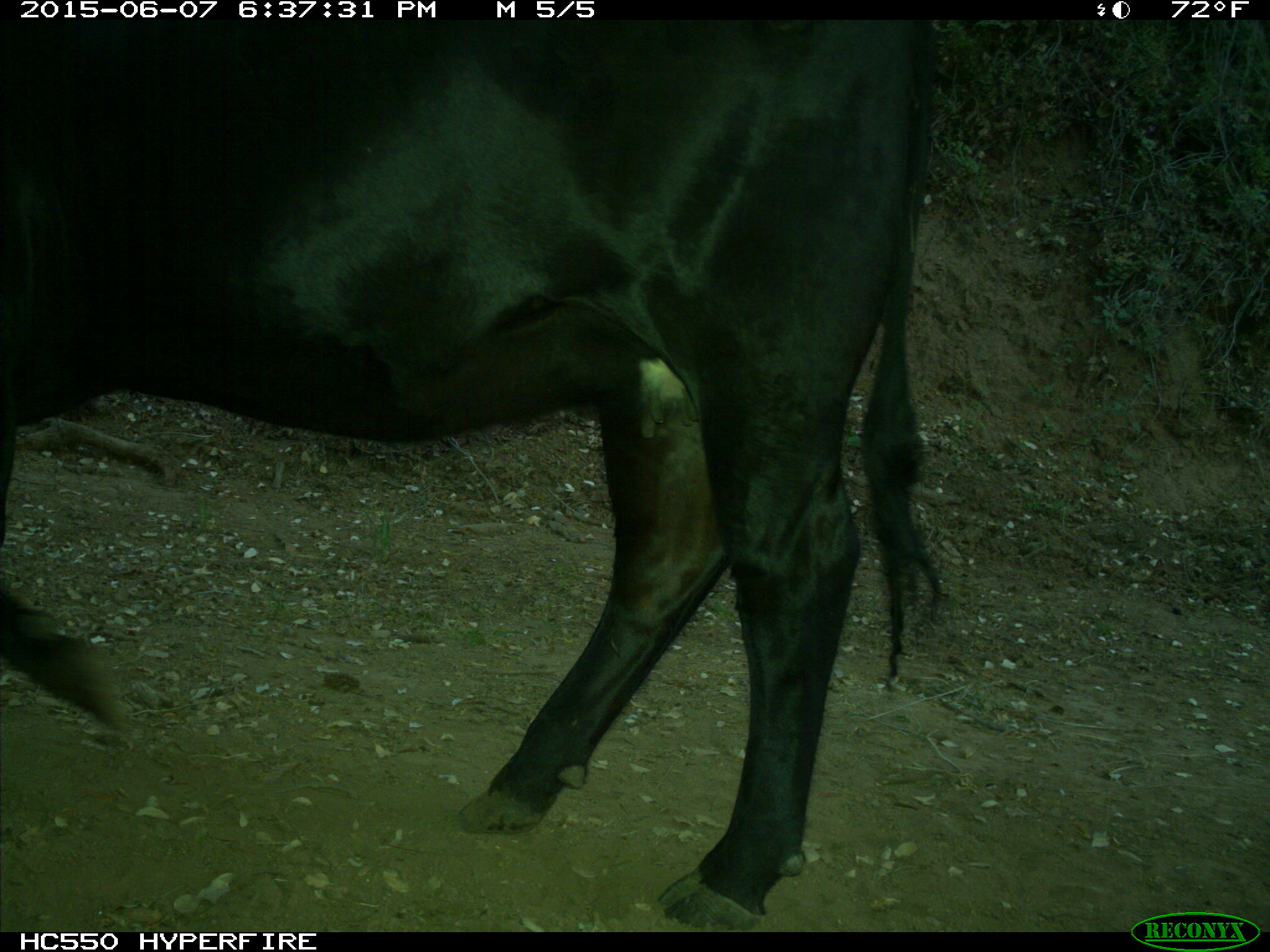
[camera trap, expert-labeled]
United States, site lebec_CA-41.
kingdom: Animalia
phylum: Chordata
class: Mammalia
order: Artiodactyla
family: Bovidae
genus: Bos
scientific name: Bos taurus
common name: domestic cow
Bos taurus (domestic cow).